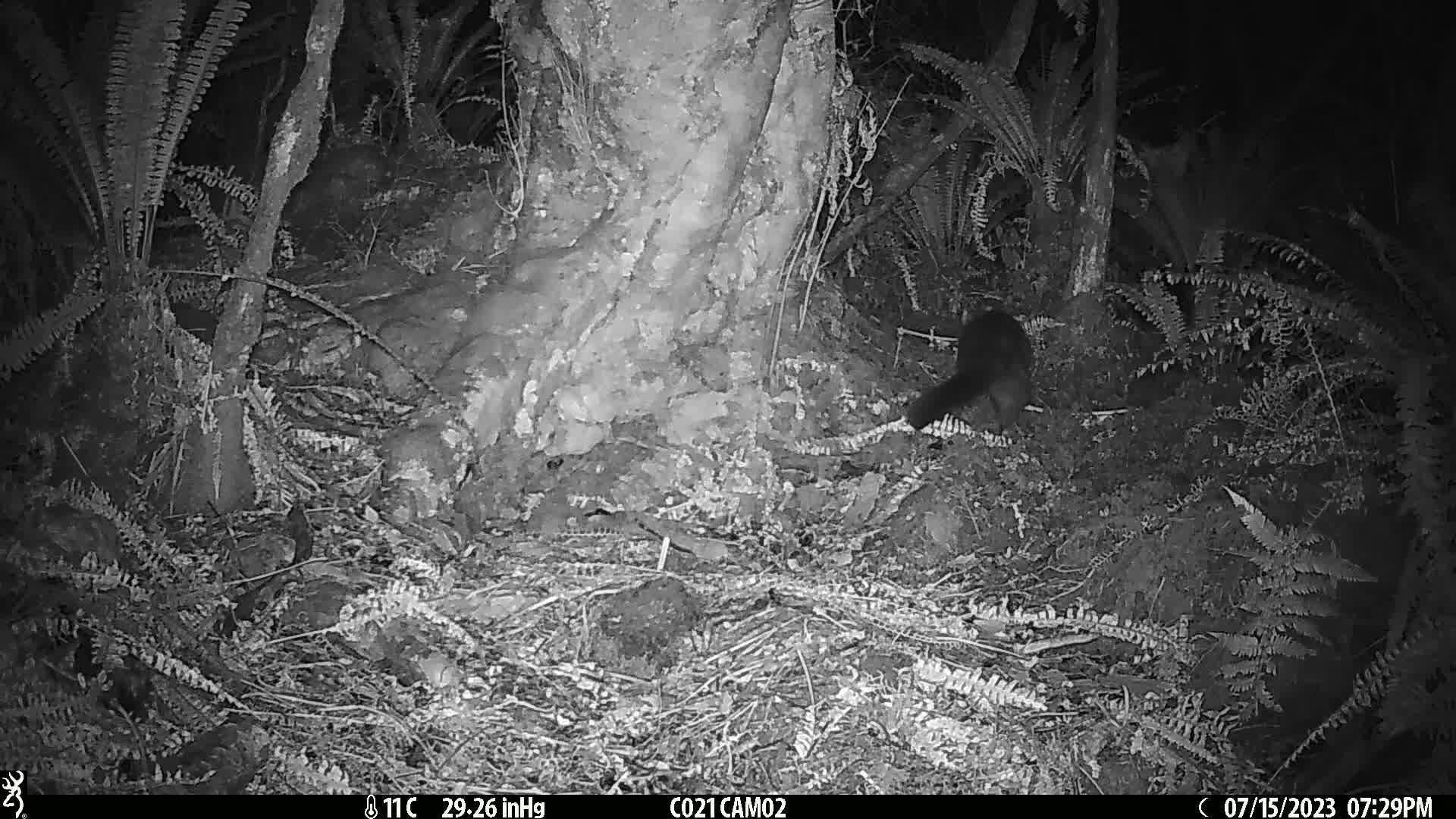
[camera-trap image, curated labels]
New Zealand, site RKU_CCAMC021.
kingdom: Animalia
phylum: Chordata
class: Mammalia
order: Diprotodontia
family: Phalangeridae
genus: Trichosurus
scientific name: Trichosurus vulpecula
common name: common brushtail possum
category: possum